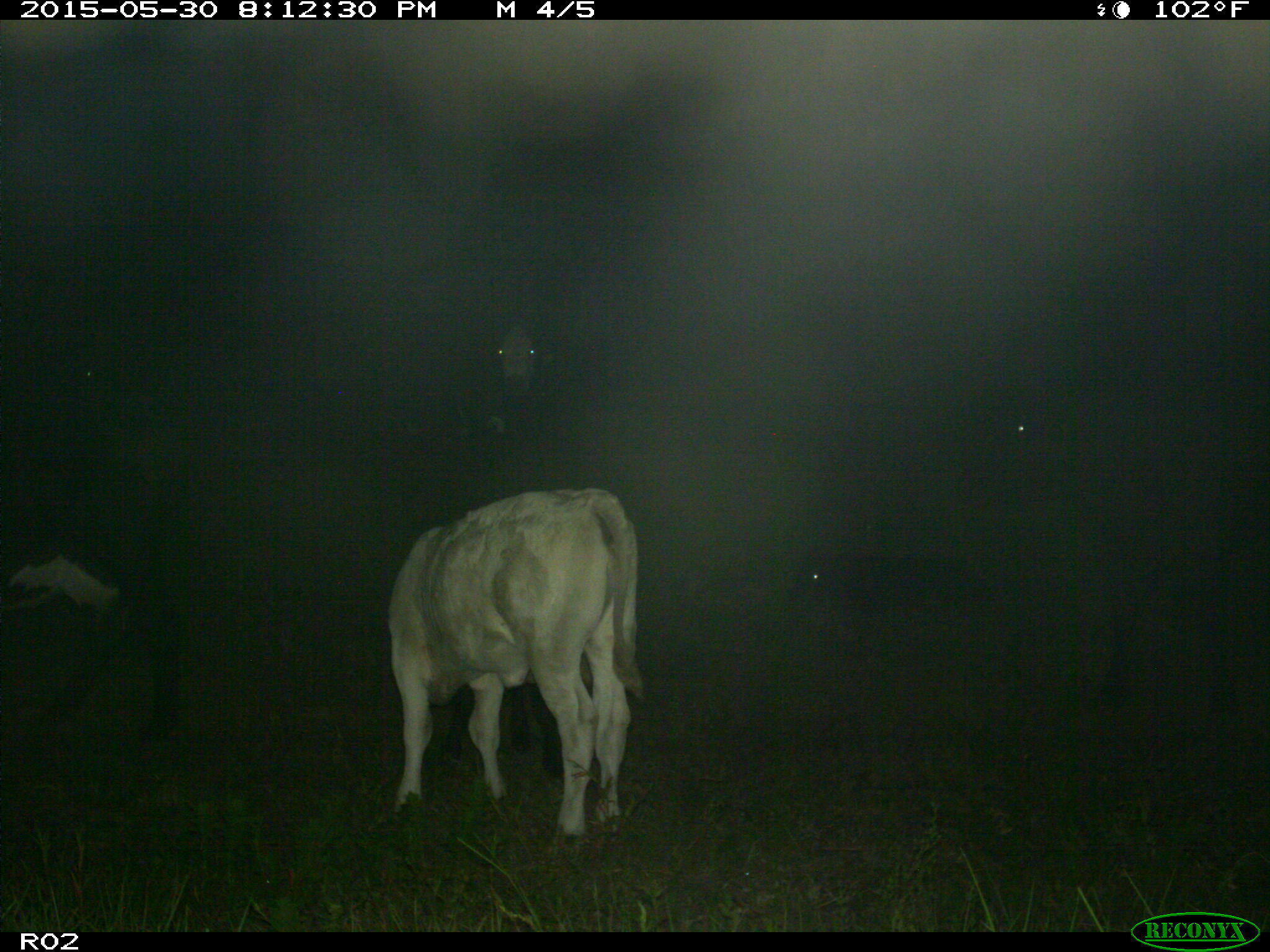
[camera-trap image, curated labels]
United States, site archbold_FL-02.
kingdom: Animalia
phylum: Chordata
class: Mammalia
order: Artiodactyla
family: Bovidae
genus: Bos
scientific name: Bos taurus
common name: domestic cow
Bos taurus (domestic cow).